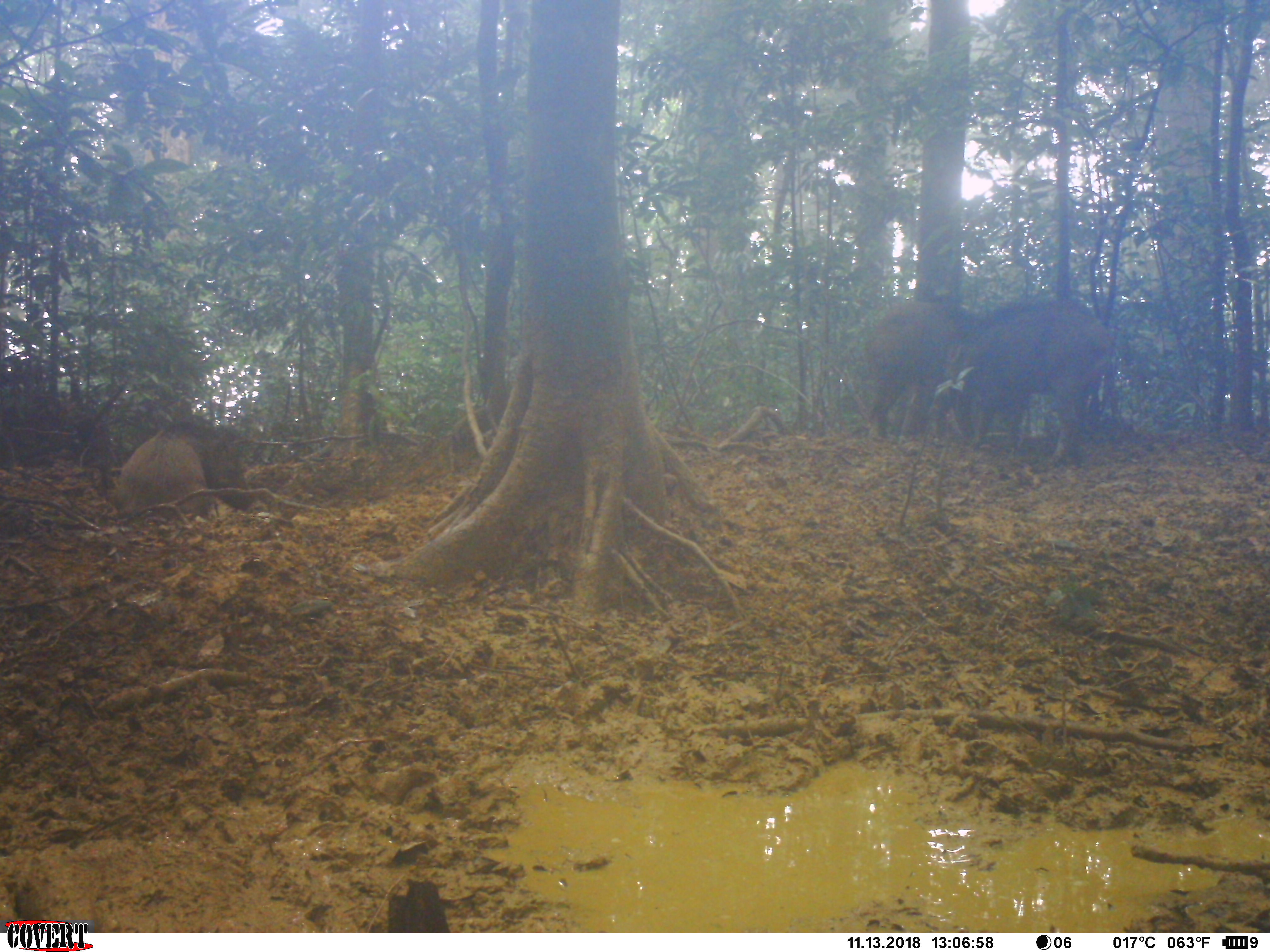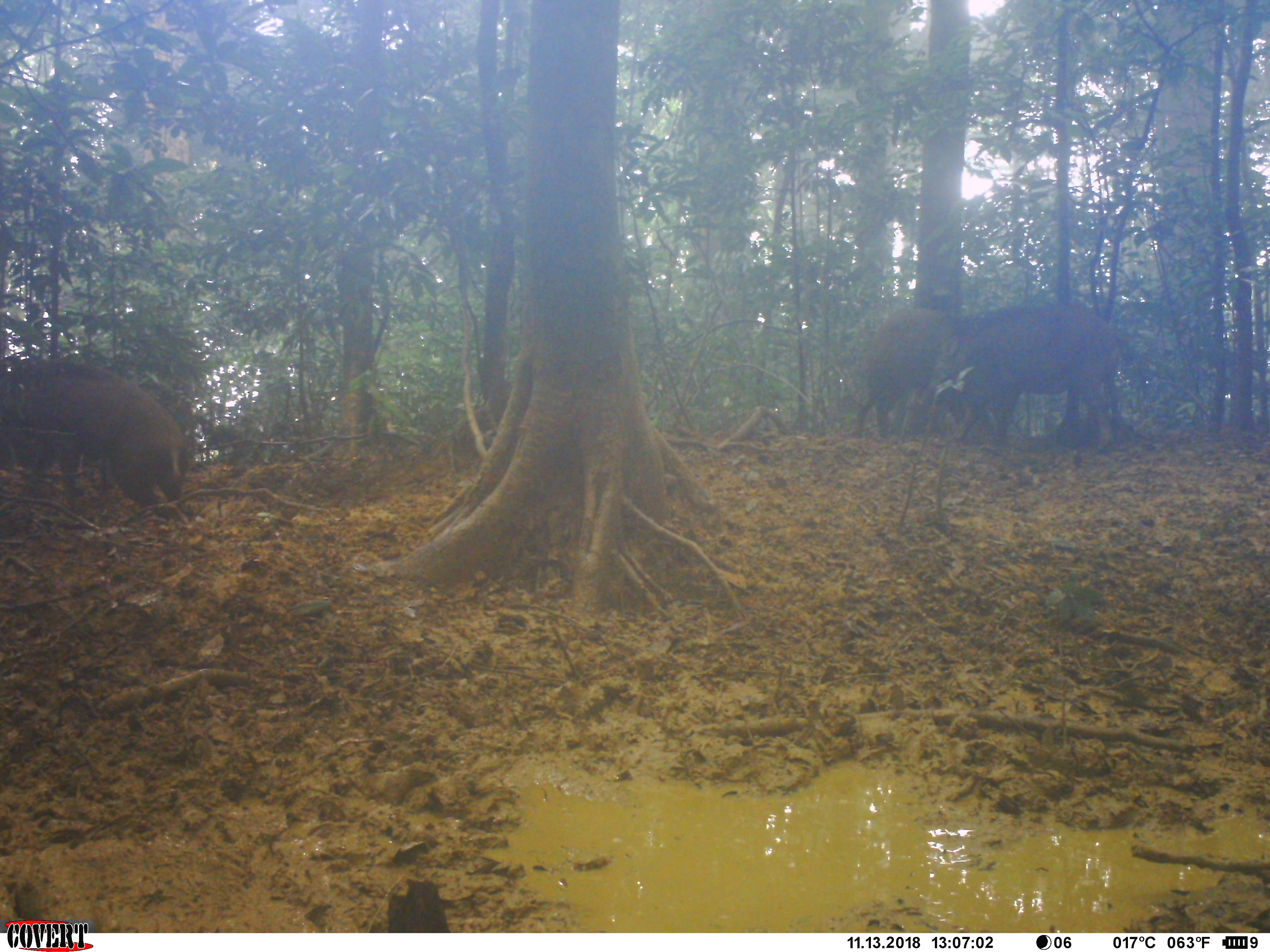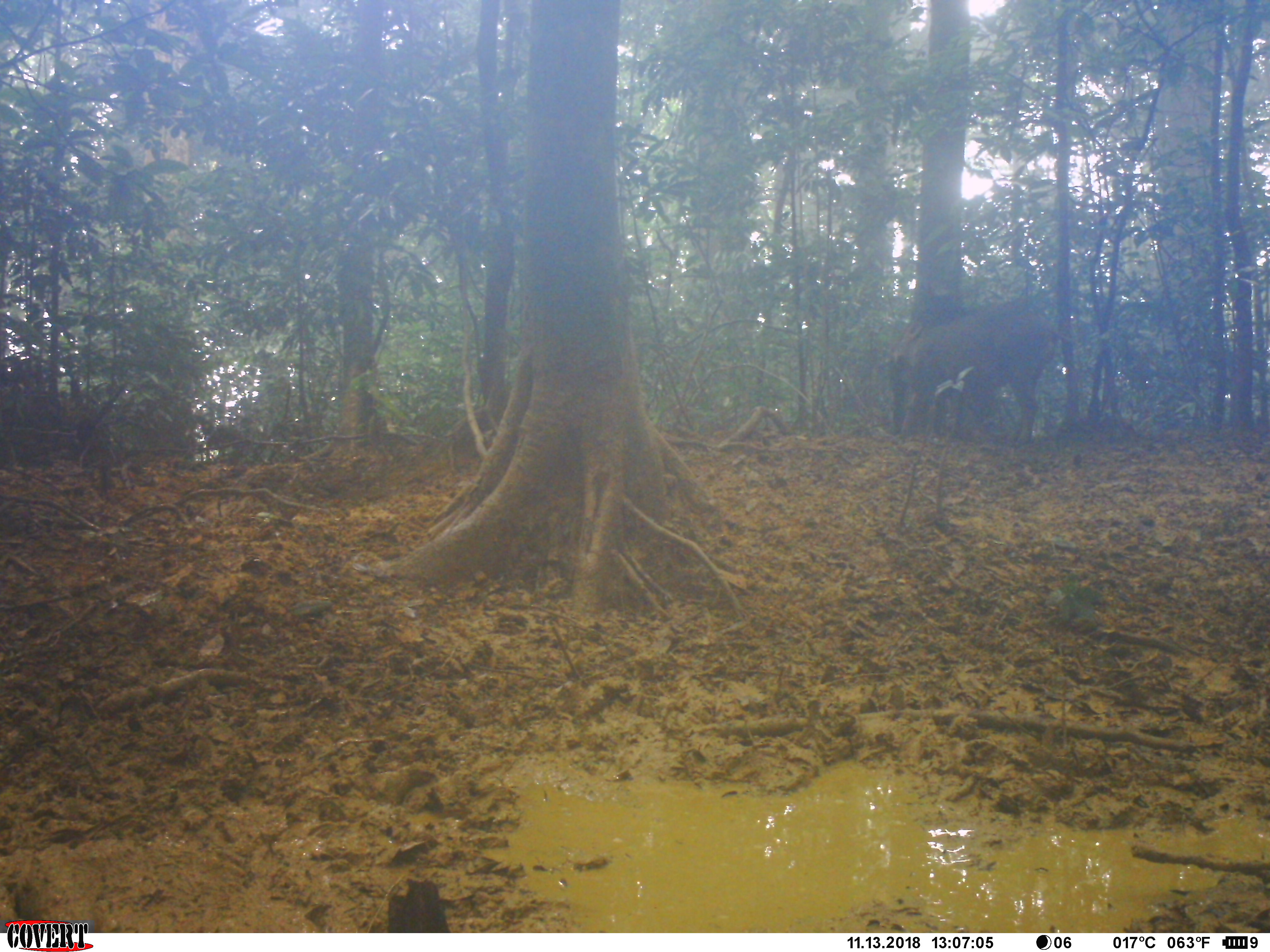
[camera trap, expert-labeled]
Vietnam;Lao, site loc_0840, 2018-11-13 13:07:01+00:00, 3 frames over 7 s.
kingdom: Animalia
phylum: Chordata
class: Mammalia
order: Artiodactyla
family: Suidae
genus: Sus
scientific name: Sus scrofa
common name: eurasian wild pig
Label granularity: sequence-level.